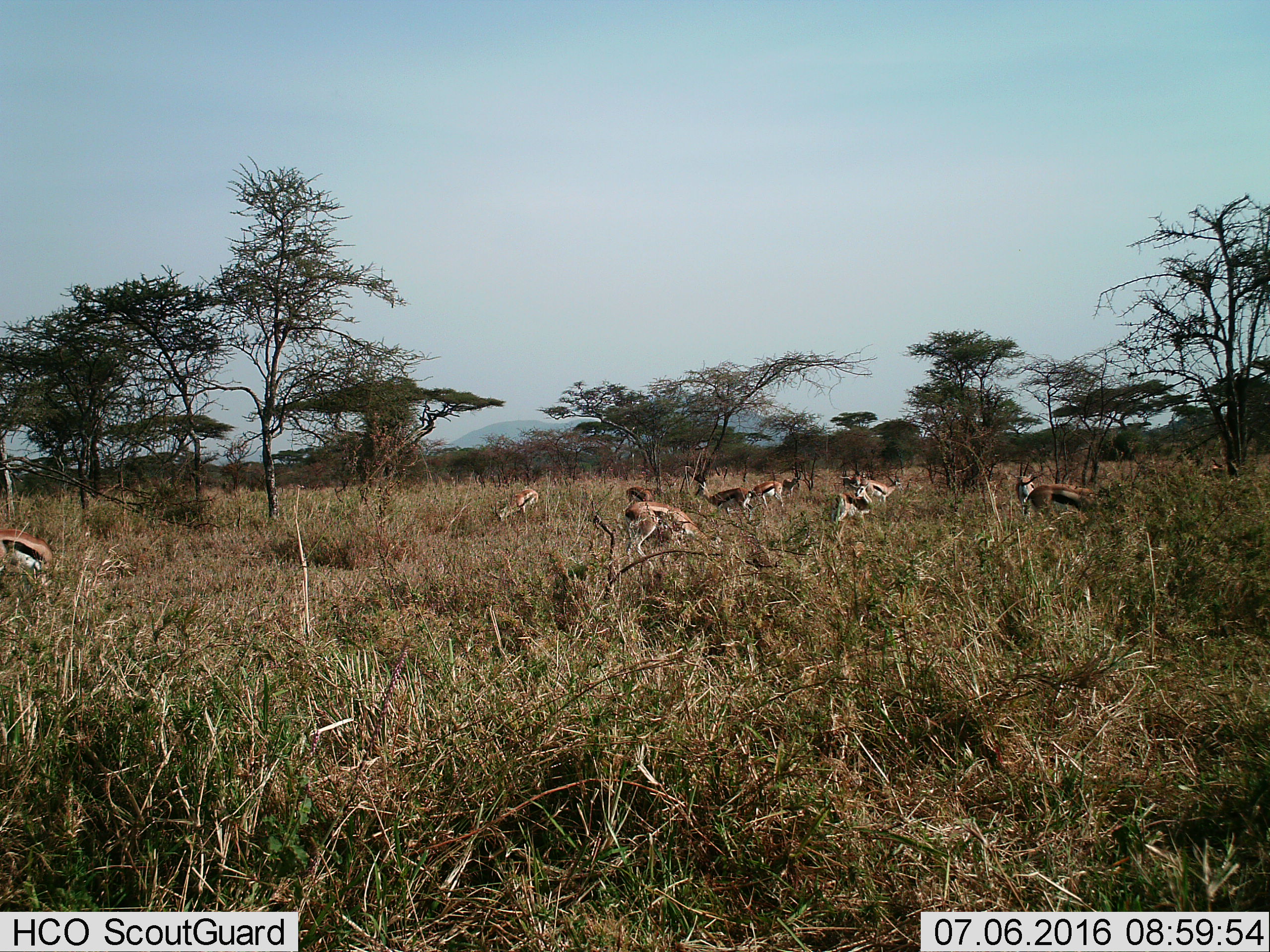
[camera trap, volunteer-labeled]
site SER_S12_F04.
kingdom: Animalia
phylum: Chordata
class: Mammalia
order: Artiodactyla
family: Bovidae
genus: Eudorcas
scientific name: Eudorcas thomsonii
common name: thomson's gazelle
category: gazellethomsons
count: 11-50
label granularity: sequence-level